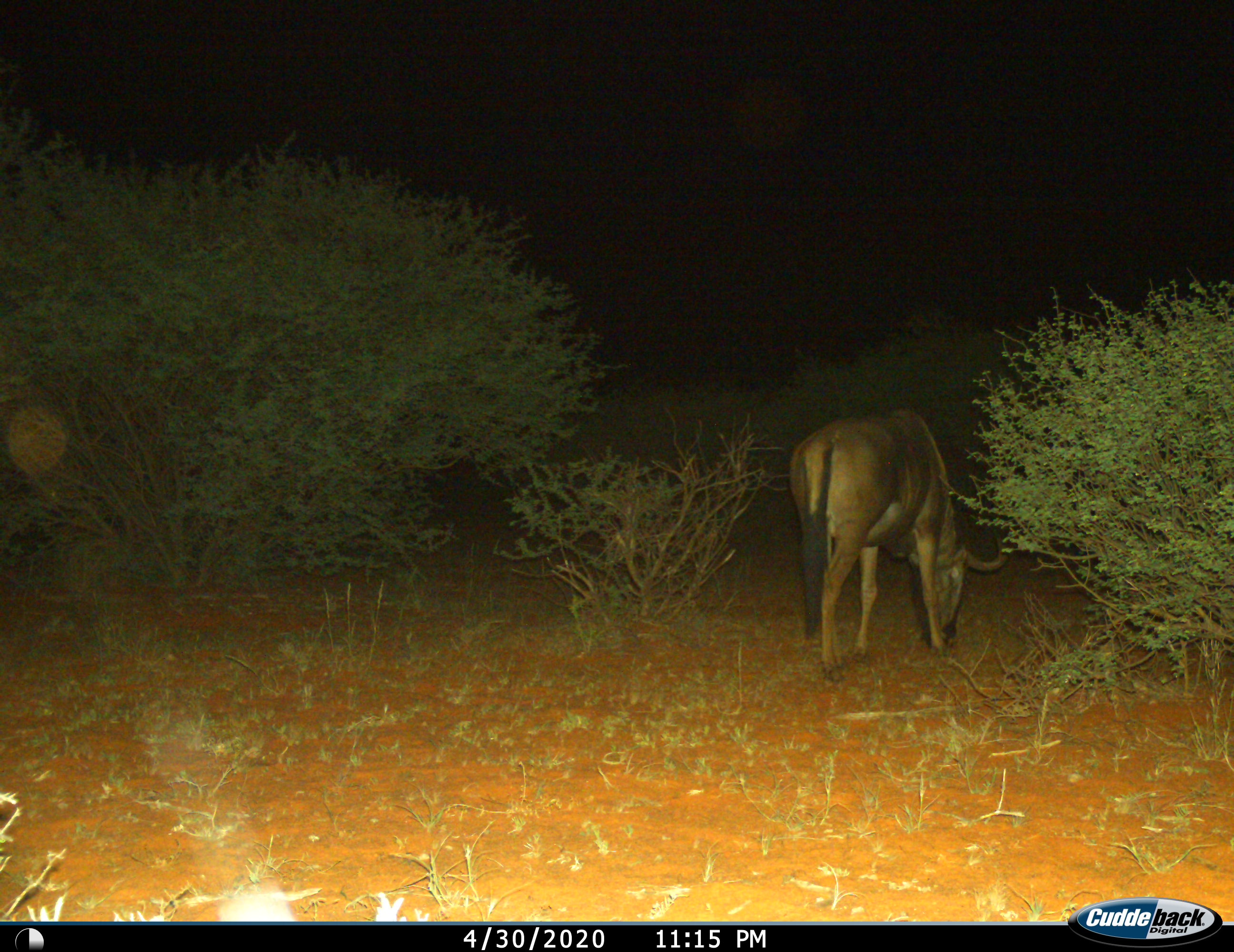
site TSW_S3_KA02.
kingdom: Animalia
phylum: Chordata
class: Mammalia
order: Artiodactyla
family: Bovidae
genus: Connochaetes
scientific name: Connochaetes taurinus taurinus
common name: blue wildebeest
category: wildebeestblue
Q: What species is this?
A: Wildebeestblue (blue wildebeest) (Connochaetes taurinus taurinus).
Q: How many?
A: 1.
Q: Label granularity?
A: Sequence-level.